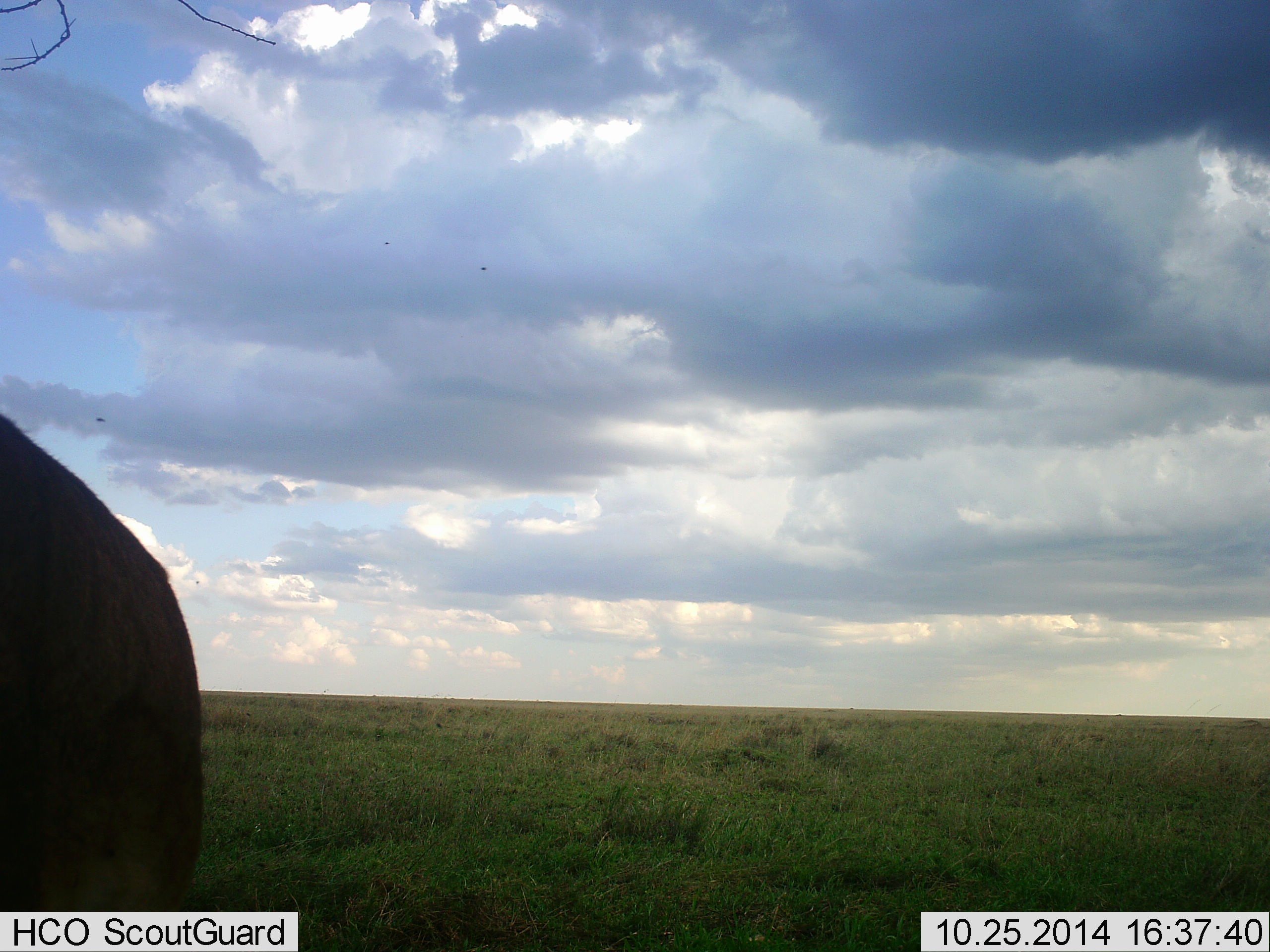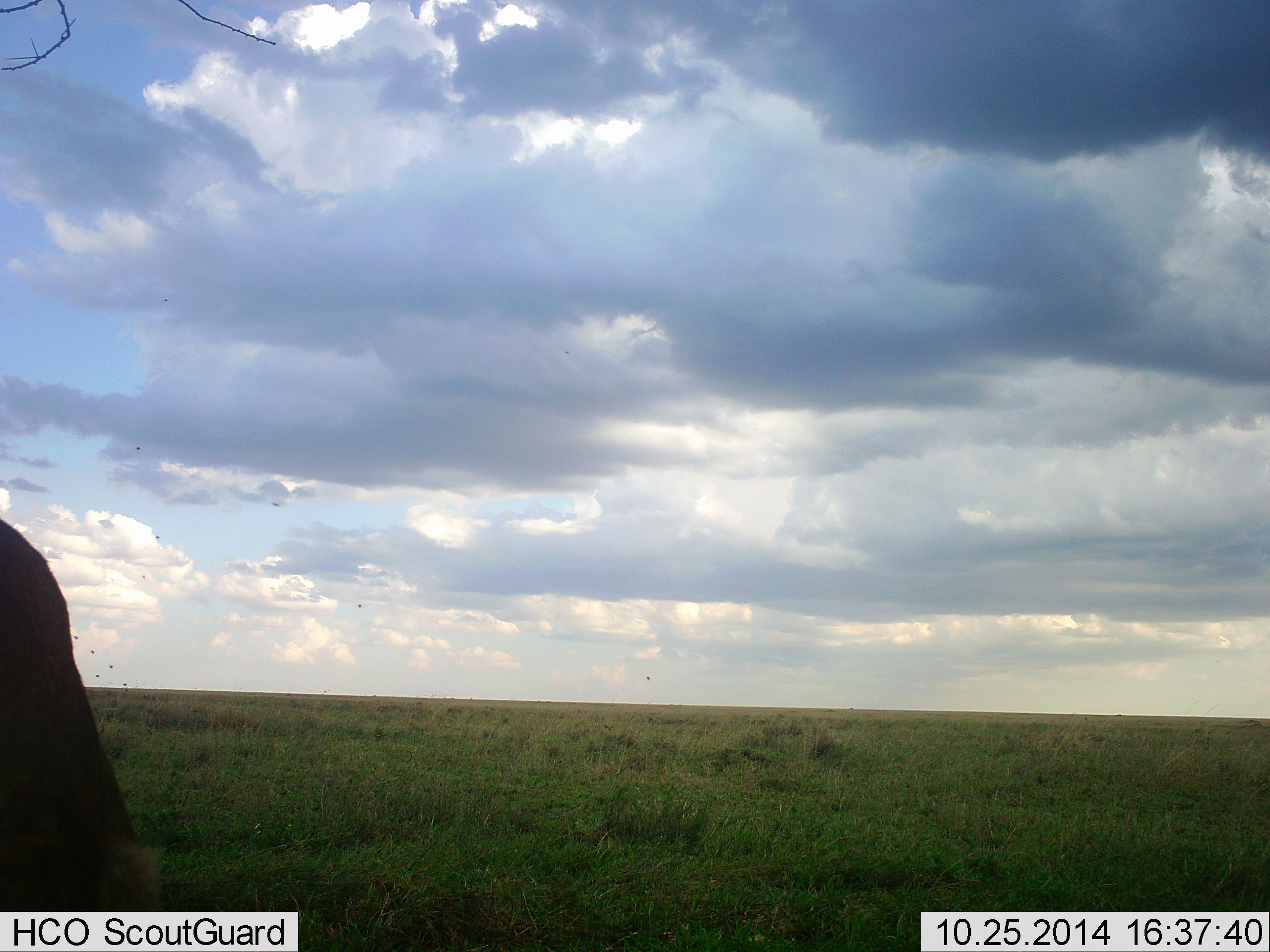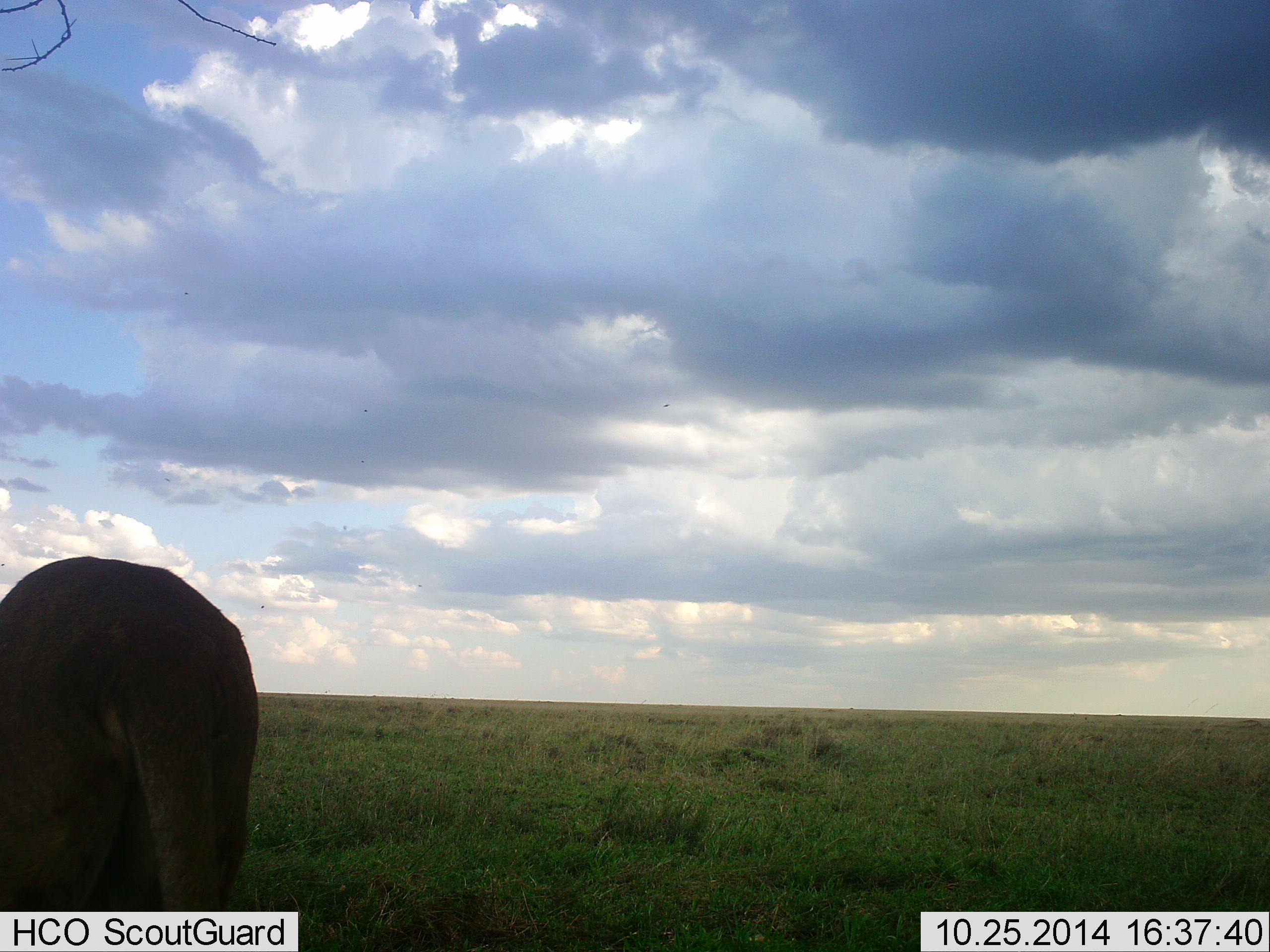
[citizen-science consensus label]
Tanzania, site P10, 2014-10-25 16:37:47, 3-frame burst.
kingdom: Animalia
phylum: Chordata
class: Mammalia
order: Carnivora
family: Felidae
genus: Panthera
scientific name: Panthera leo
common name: lion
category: lionfemale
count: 1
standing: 33%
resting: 0%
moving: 83%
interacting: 0%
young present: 0%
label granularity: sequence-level